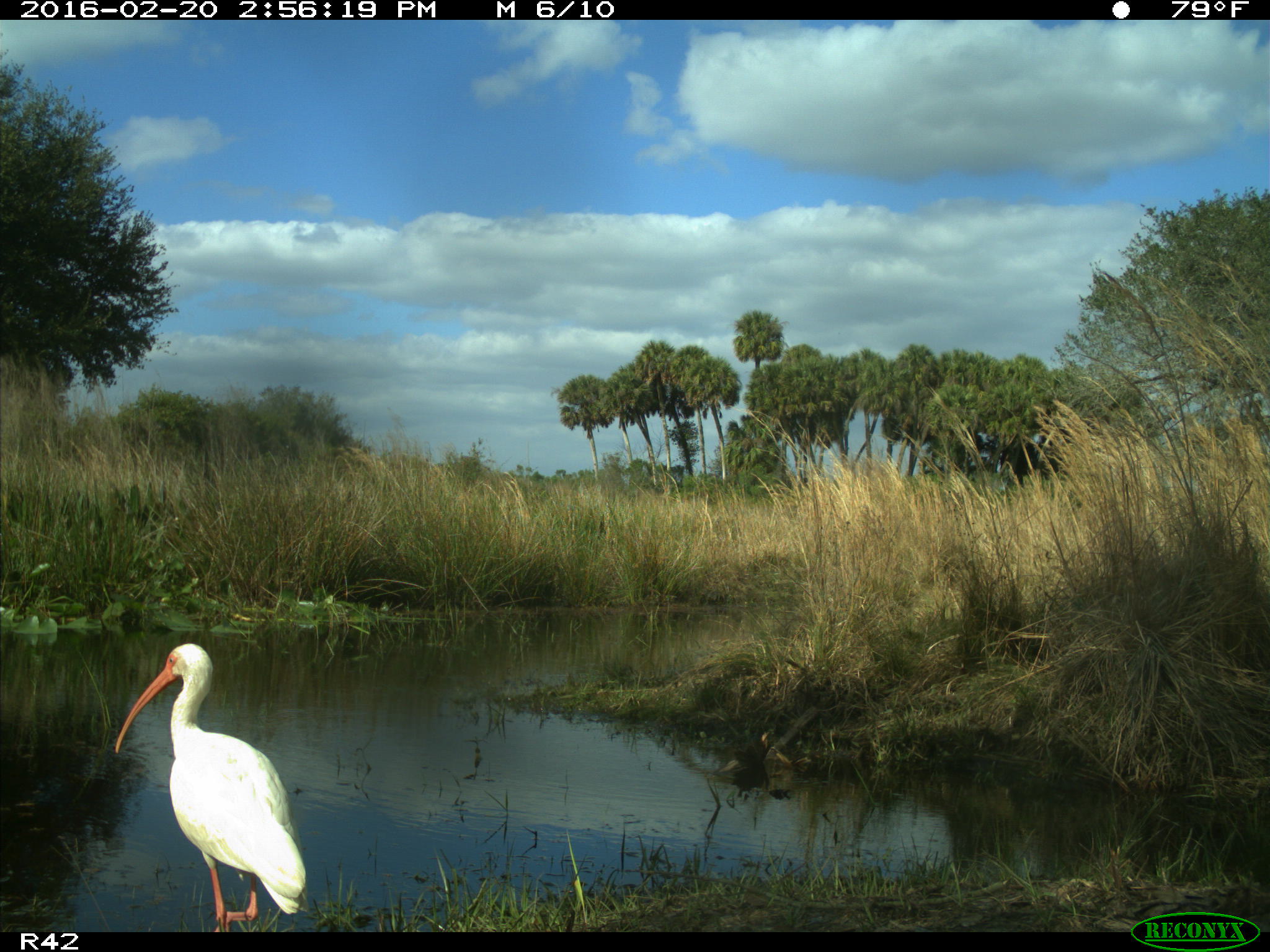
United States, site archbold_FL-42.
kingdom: Animalia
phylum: Chordata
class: Aves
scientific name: Aves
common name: birds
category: unidentified bird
Unidentified bird (birds) (Aves).